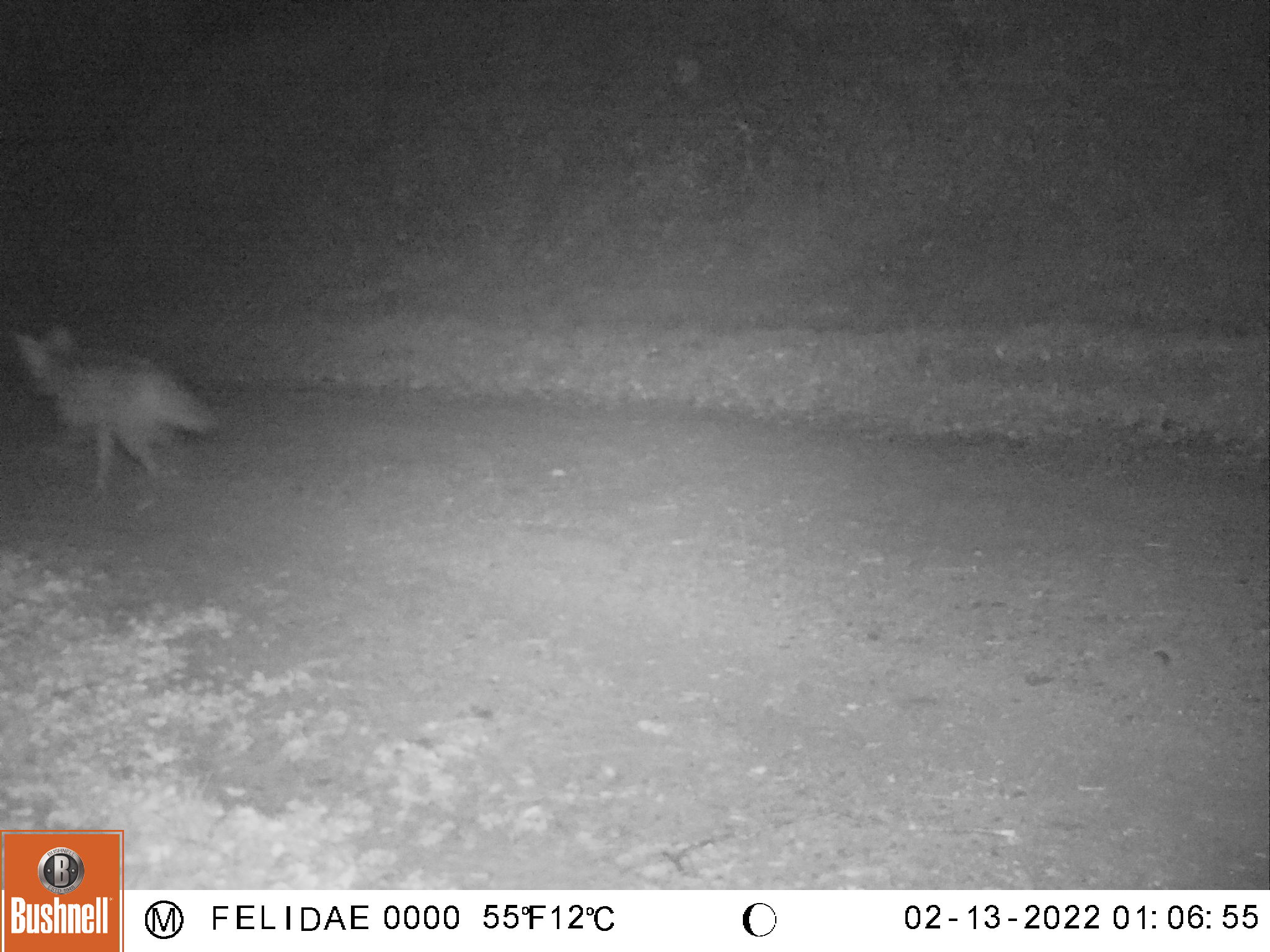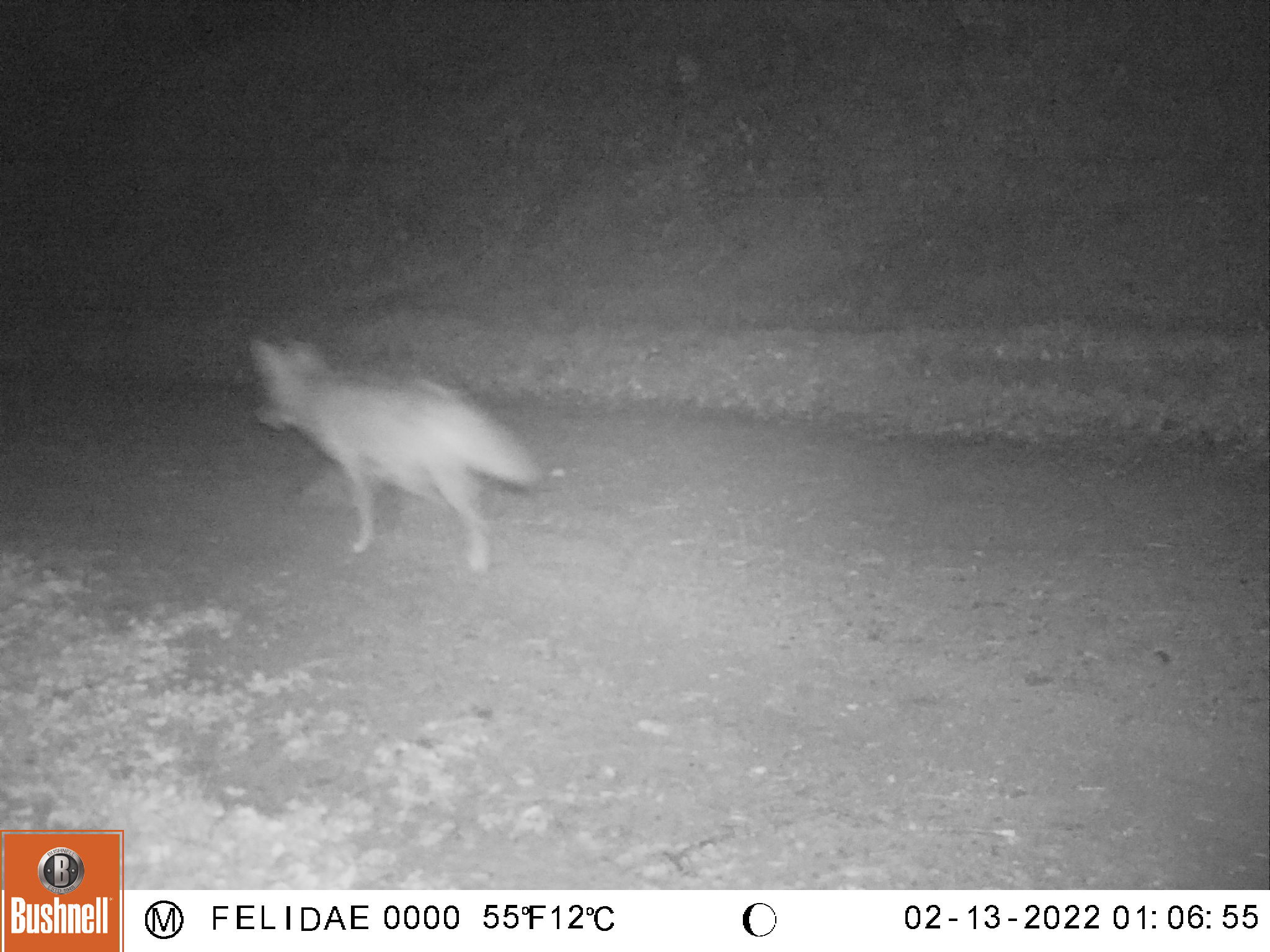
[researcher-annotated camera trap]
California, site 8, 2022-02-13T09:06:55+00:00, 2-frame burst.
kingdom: Animalia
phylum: Chordata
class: Mammalia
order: Carnivora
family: Canidae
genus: Canis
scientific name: Canis latrans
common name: coyote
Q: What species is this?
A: Coyote (Canis latrans).